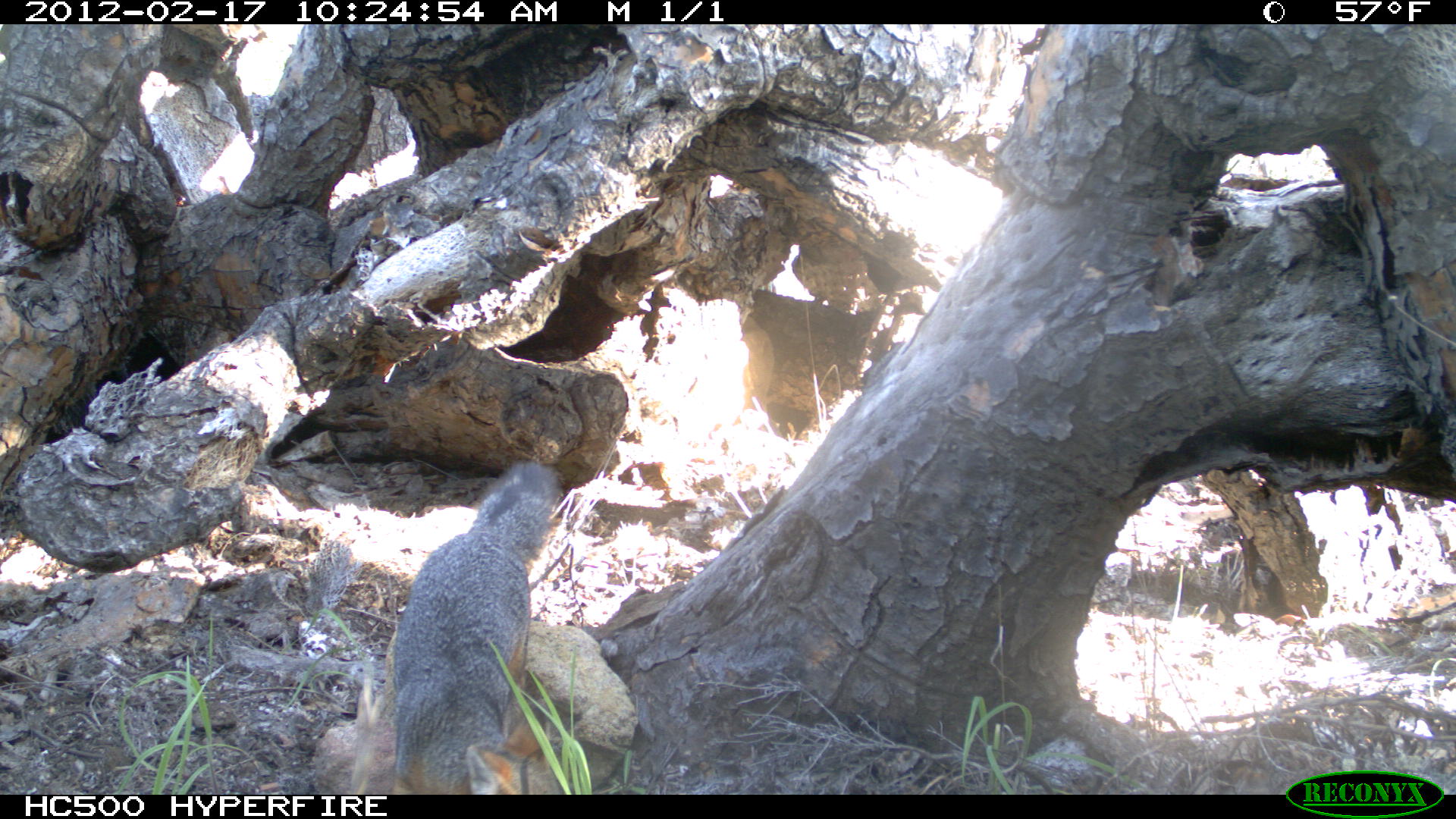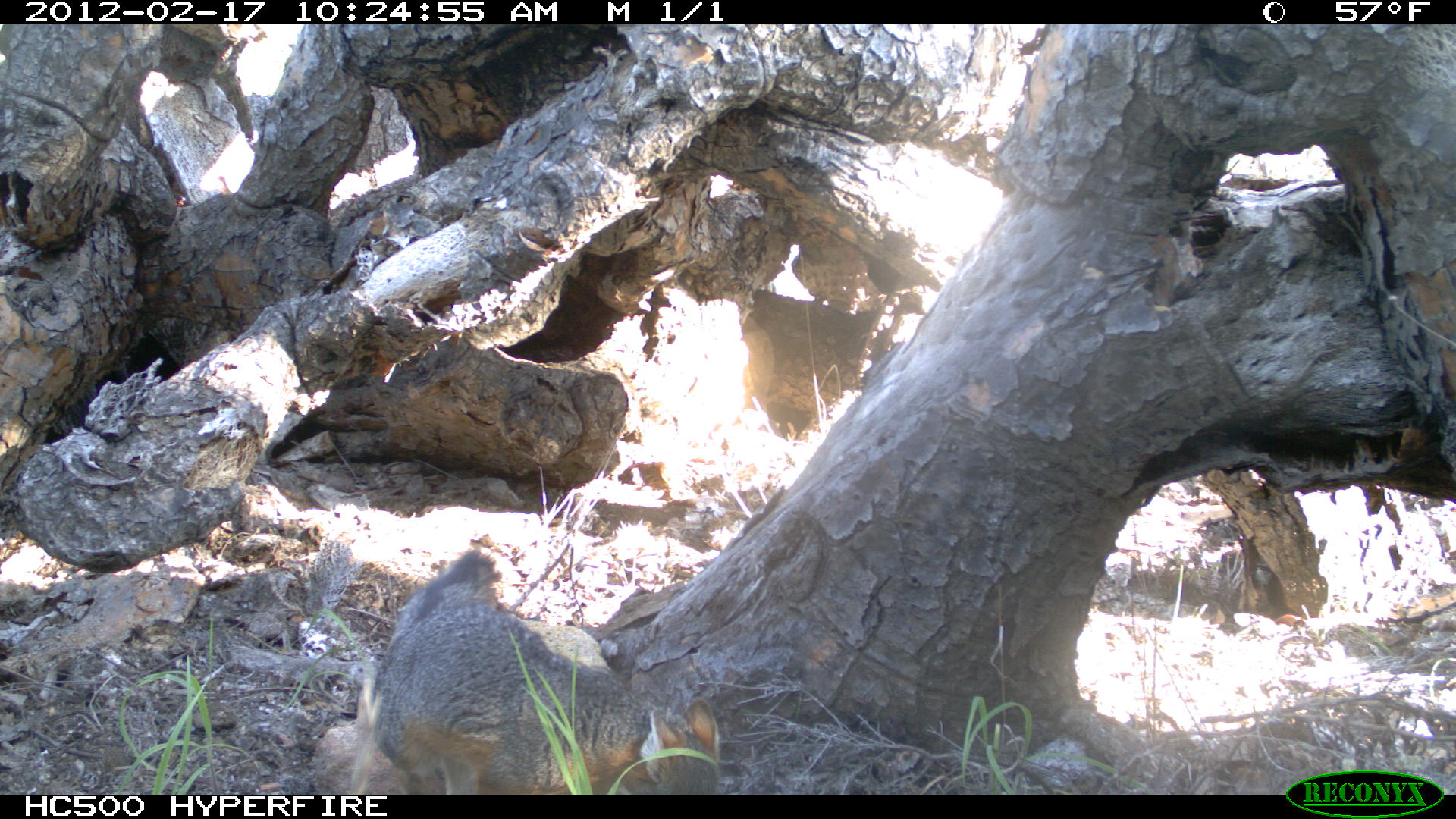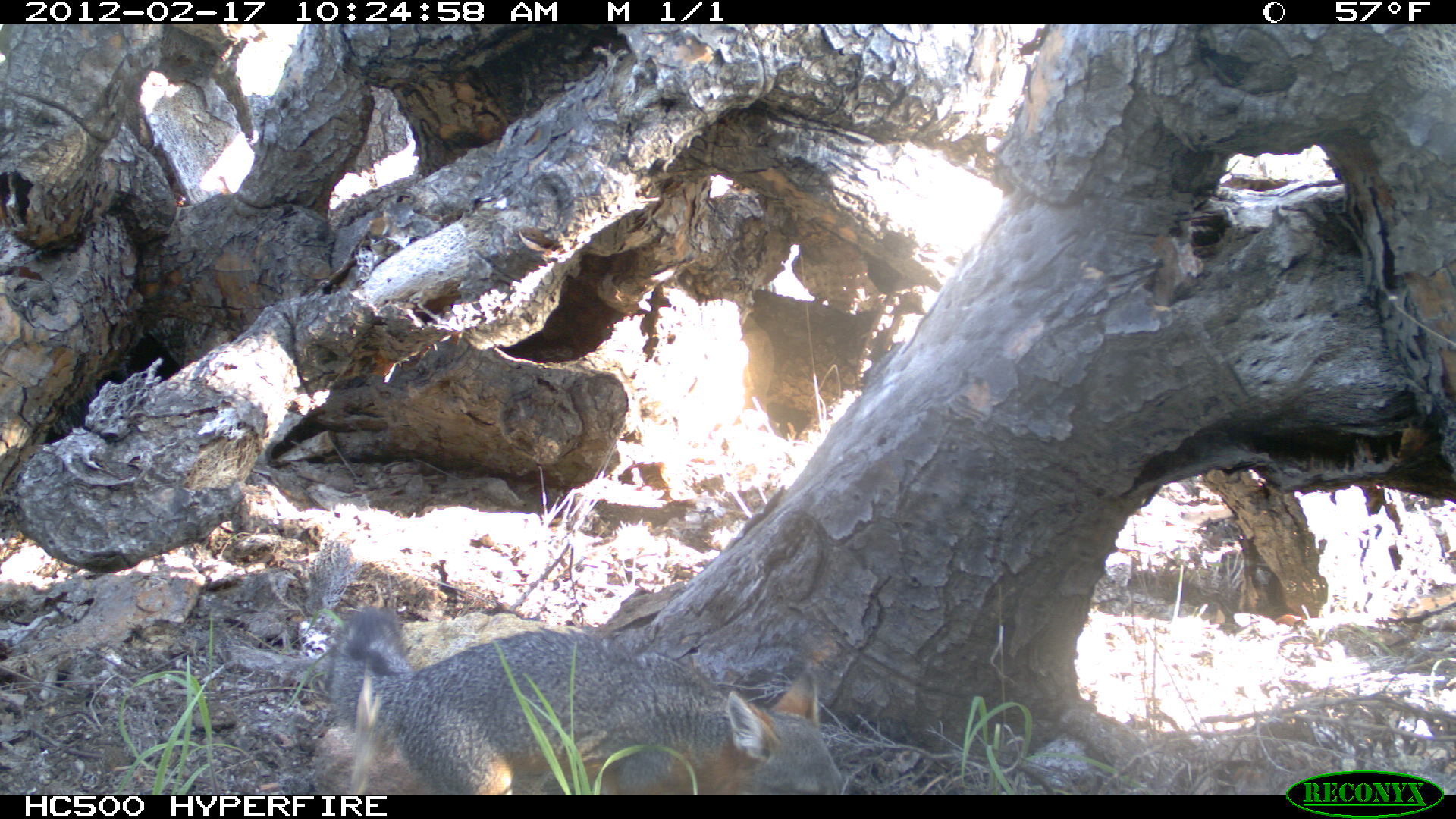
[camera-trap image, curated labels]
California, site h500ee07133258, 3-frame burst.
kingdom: Animalia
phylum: Chordata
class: Mammalia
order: Carnivora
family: Canidae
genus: Urocyon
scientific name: Urocyon littoralis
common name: island fox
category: fox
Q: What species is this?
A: Fox (island fox) (Urocyon littoralis).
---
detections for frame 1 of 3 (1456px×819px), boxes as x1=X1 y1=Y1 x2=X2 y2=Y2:
fox: x1=389 y1=459 x2=563 y2=792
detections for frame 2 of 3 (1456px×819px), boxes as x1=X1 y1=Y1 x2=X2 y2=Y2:
fox: x1=350 y1=548 x2=722 y2=793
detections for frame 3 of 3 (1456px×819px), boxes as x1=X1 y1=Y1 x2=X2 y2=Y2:
fox: x1=328 y1=604 x2=849 y2=794